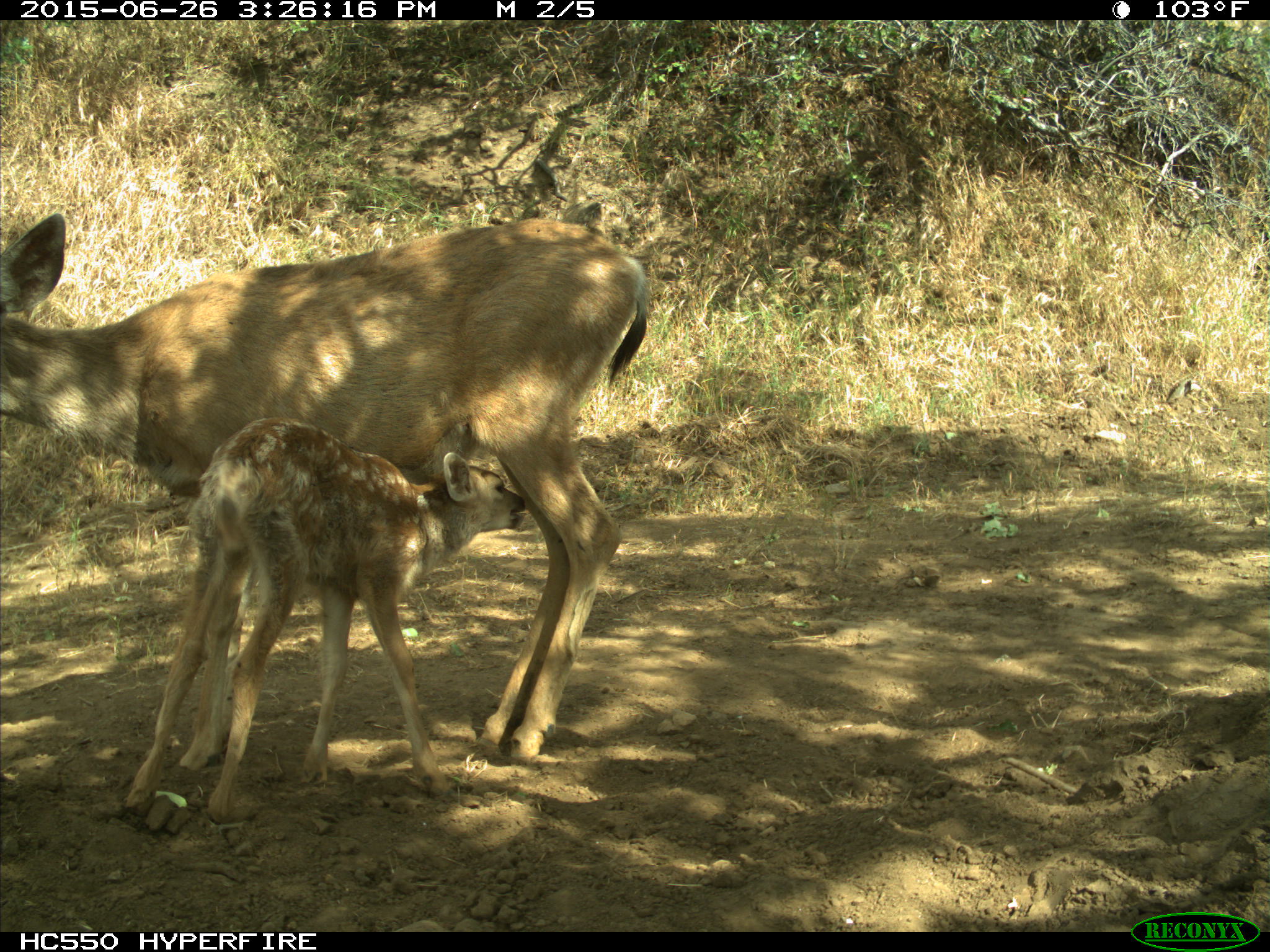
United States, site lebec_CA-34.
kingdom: Animalia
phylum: Chordata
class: Mammalia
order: Artiodactyla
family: Cervidae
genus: Odocoileus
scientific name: Odocoileus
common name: deer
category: unidentified deer